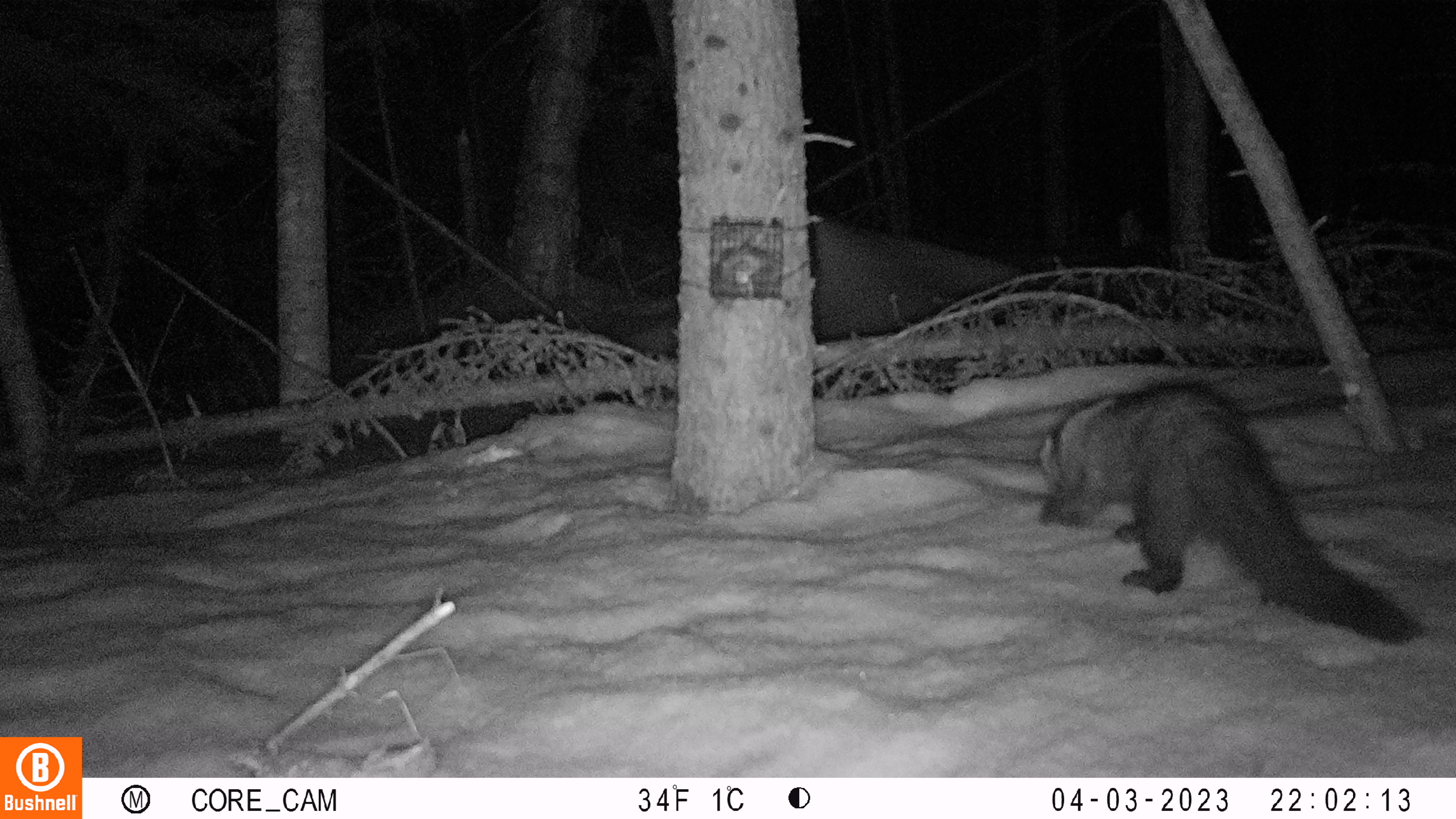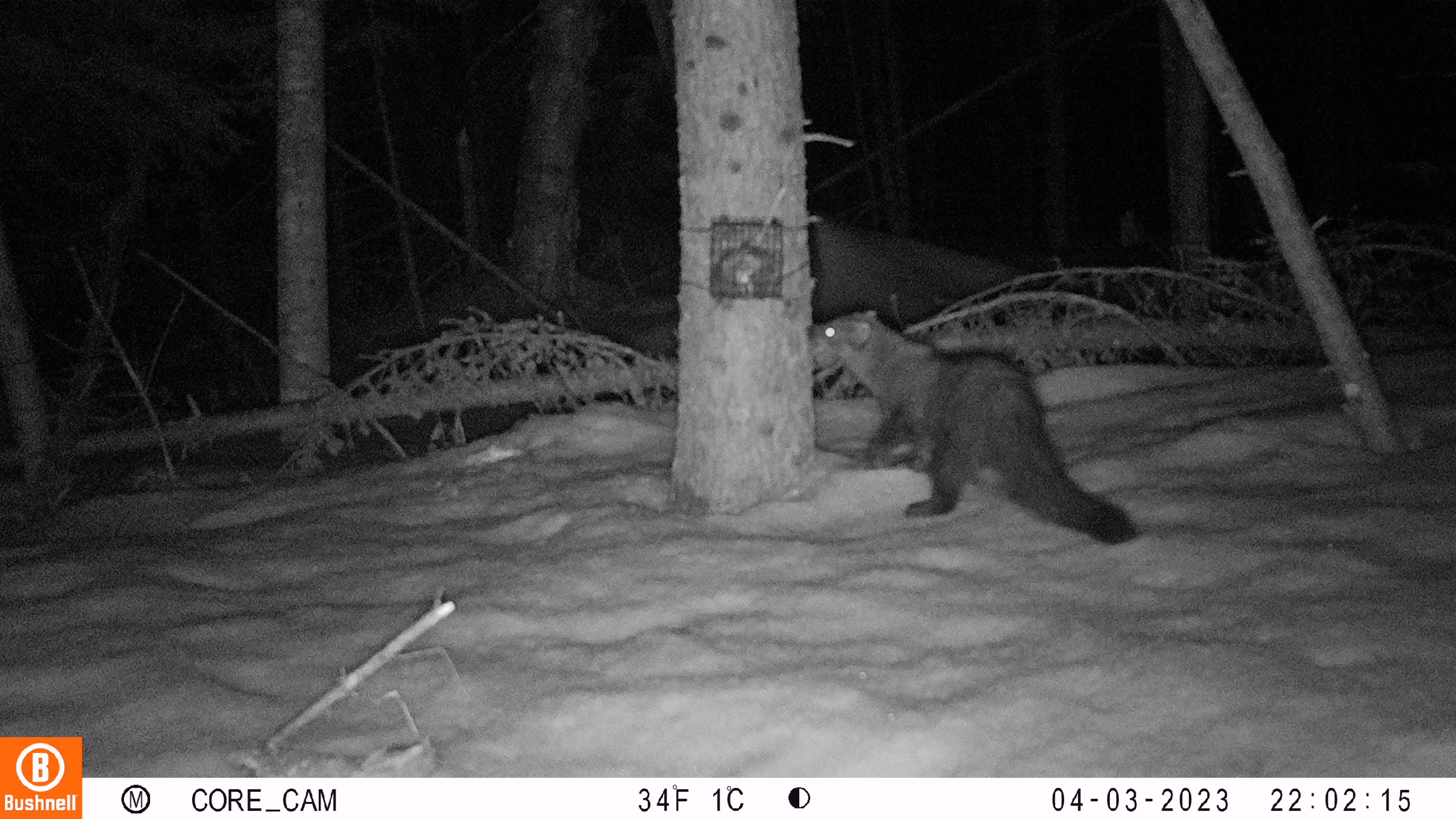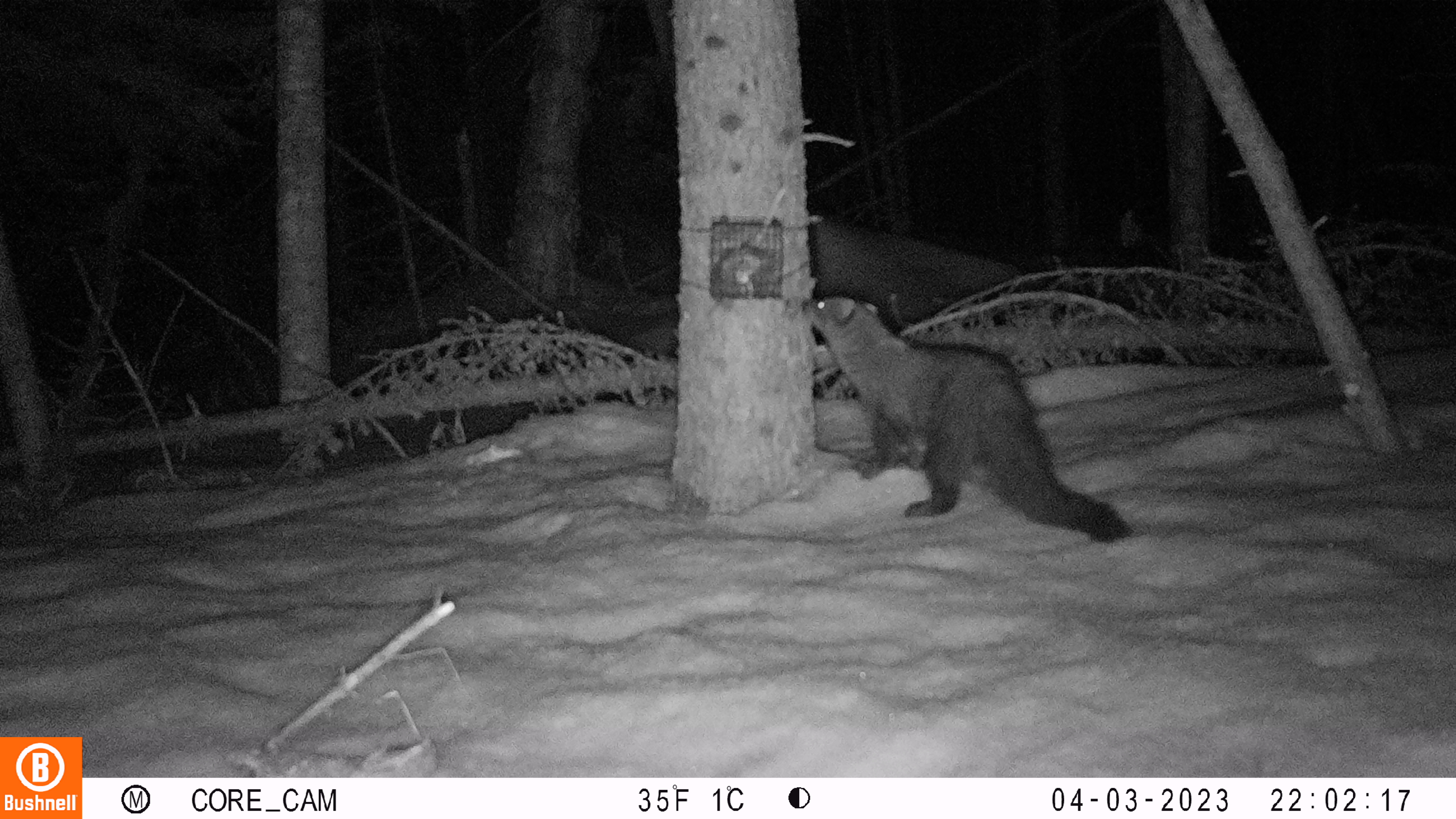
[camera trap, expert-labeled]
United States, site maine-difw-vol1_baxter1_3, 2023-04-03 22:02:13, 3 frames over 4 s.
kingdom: Animalia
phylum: Chordata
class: Mammalia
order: Carnivora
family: Mustelidae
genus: Pekania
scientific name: Pekania pennanti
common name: fisher